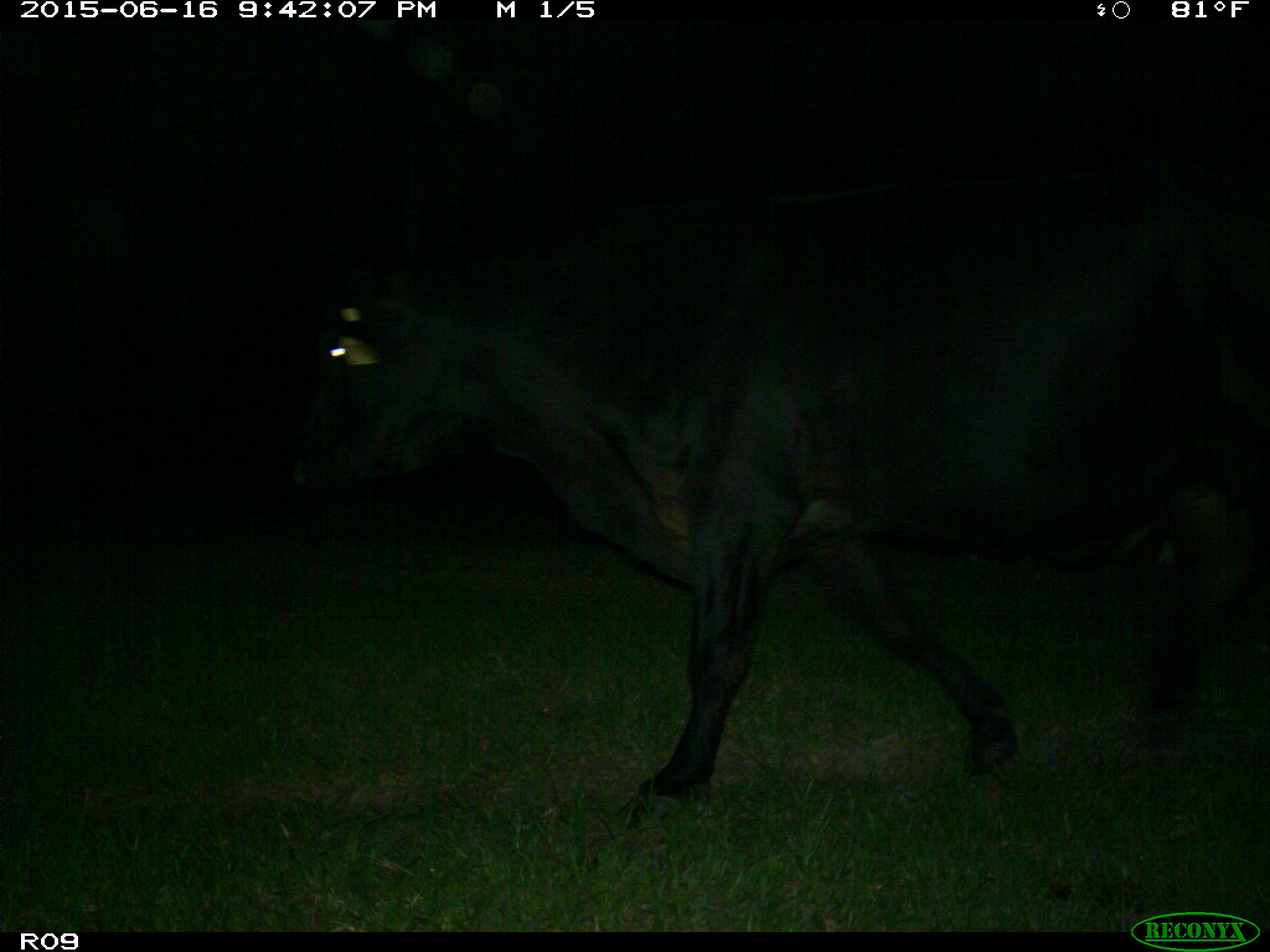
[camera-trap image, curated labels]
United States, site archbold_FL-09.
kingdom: Animalia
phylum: Chordata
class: Mammalia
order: Artiodactyla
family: Bovidae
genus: Bos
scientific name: Bos taurus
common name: domestic cow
Bos taurus (domestic cow).